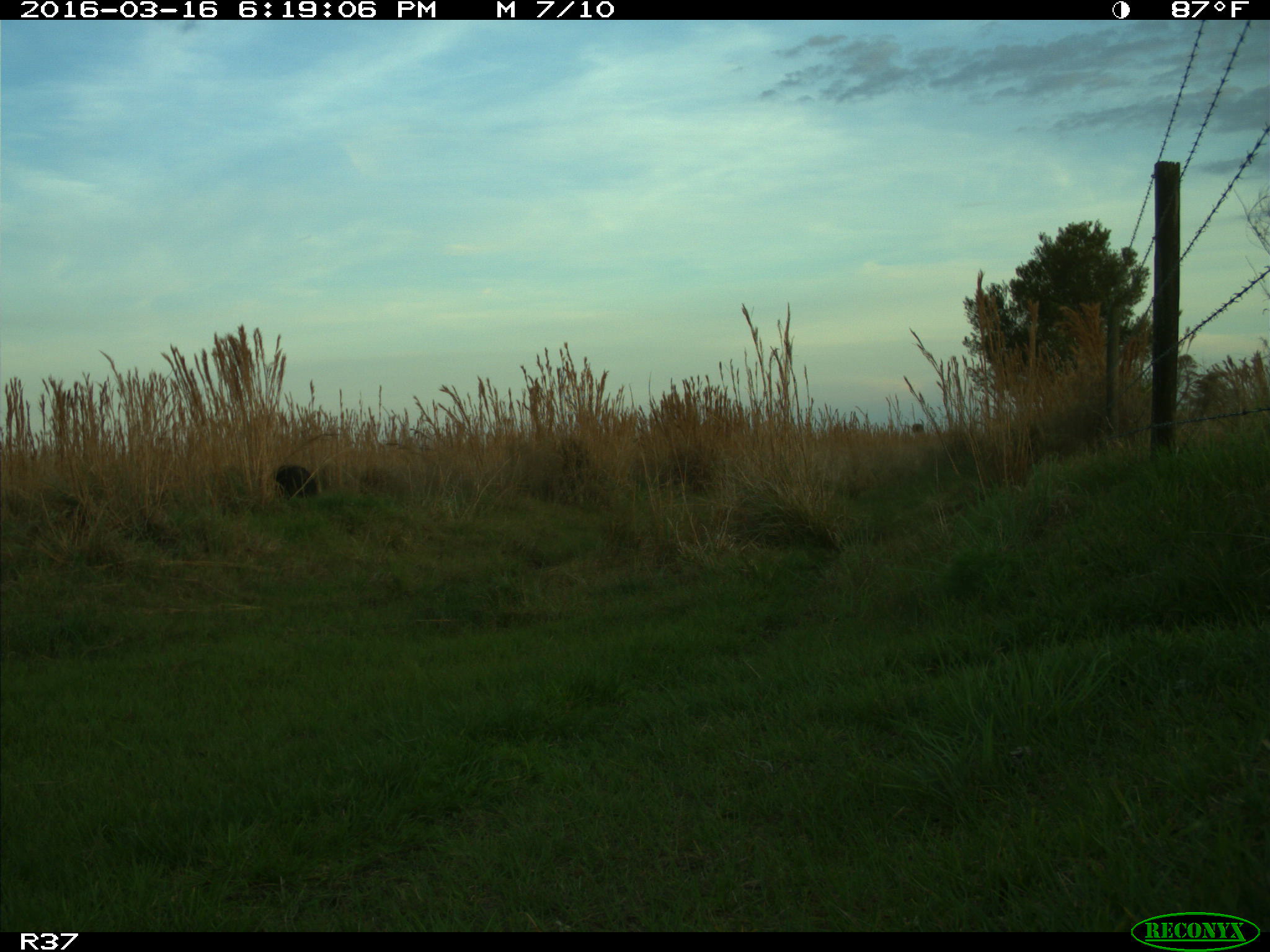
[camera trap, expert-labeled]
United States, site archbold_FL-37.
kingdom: Animalia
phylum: Chordata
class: Mammalia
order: Artiodactyla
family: Suidae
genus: Sus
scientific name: Sus scrofa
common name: wild boar